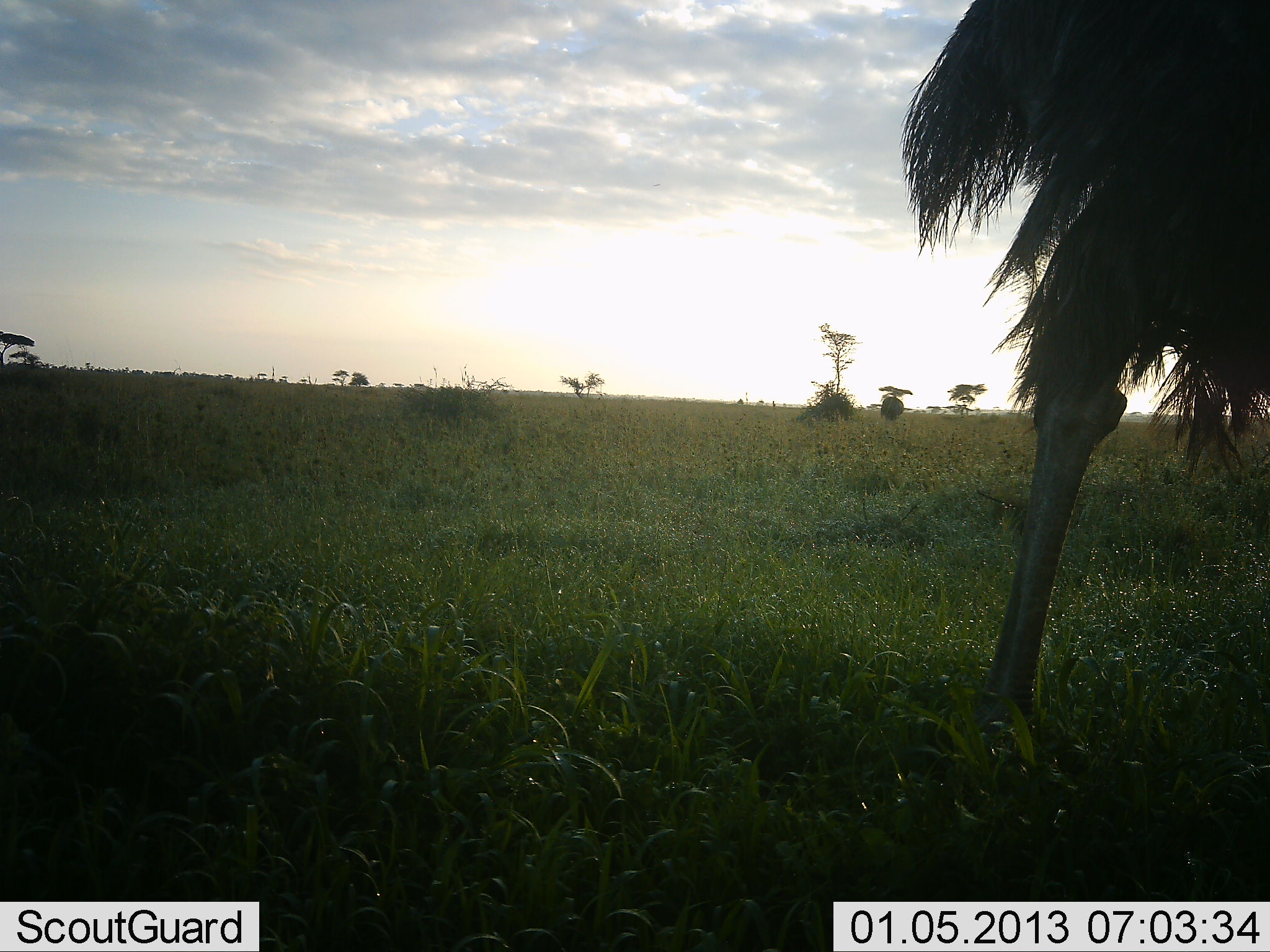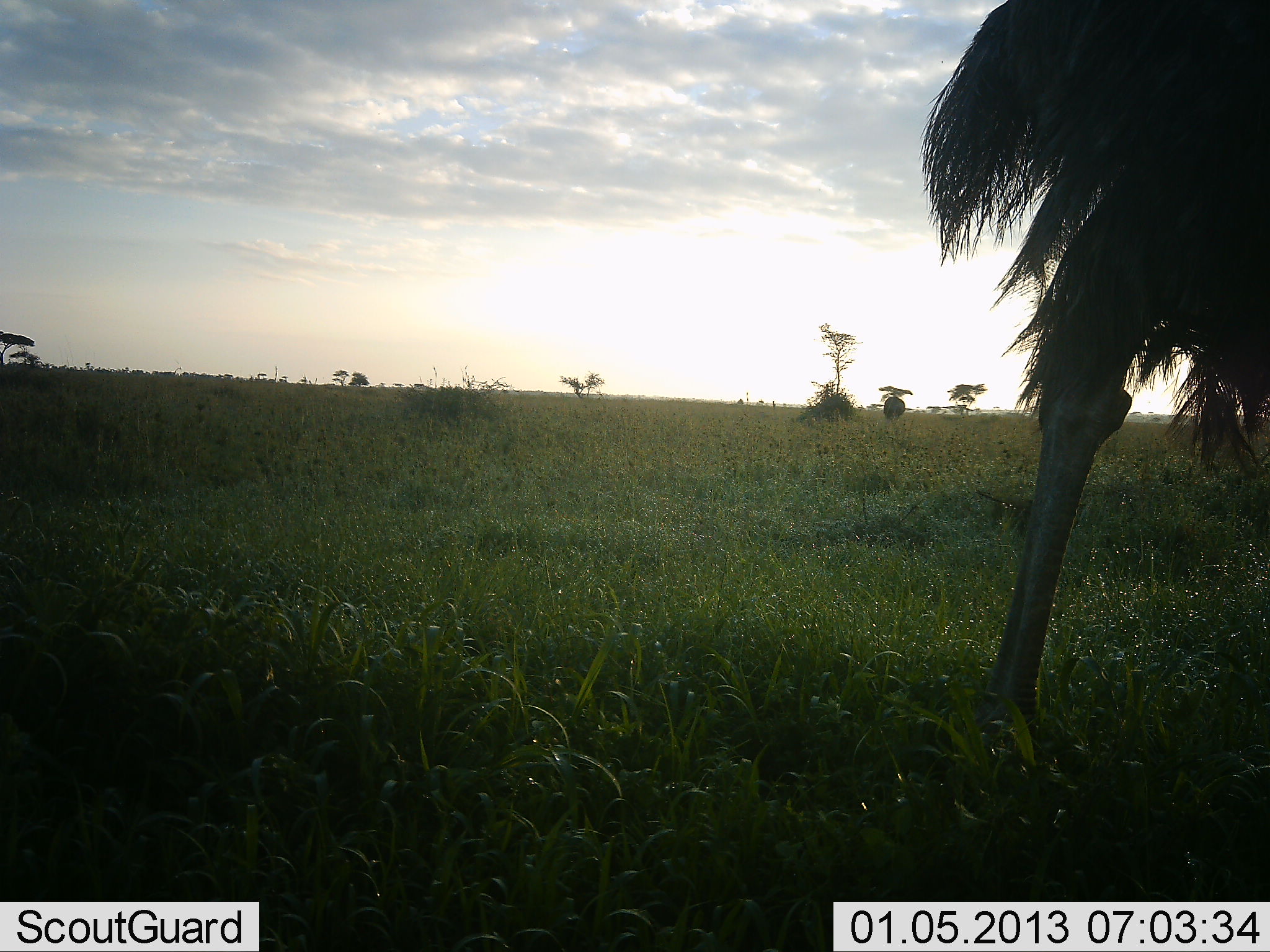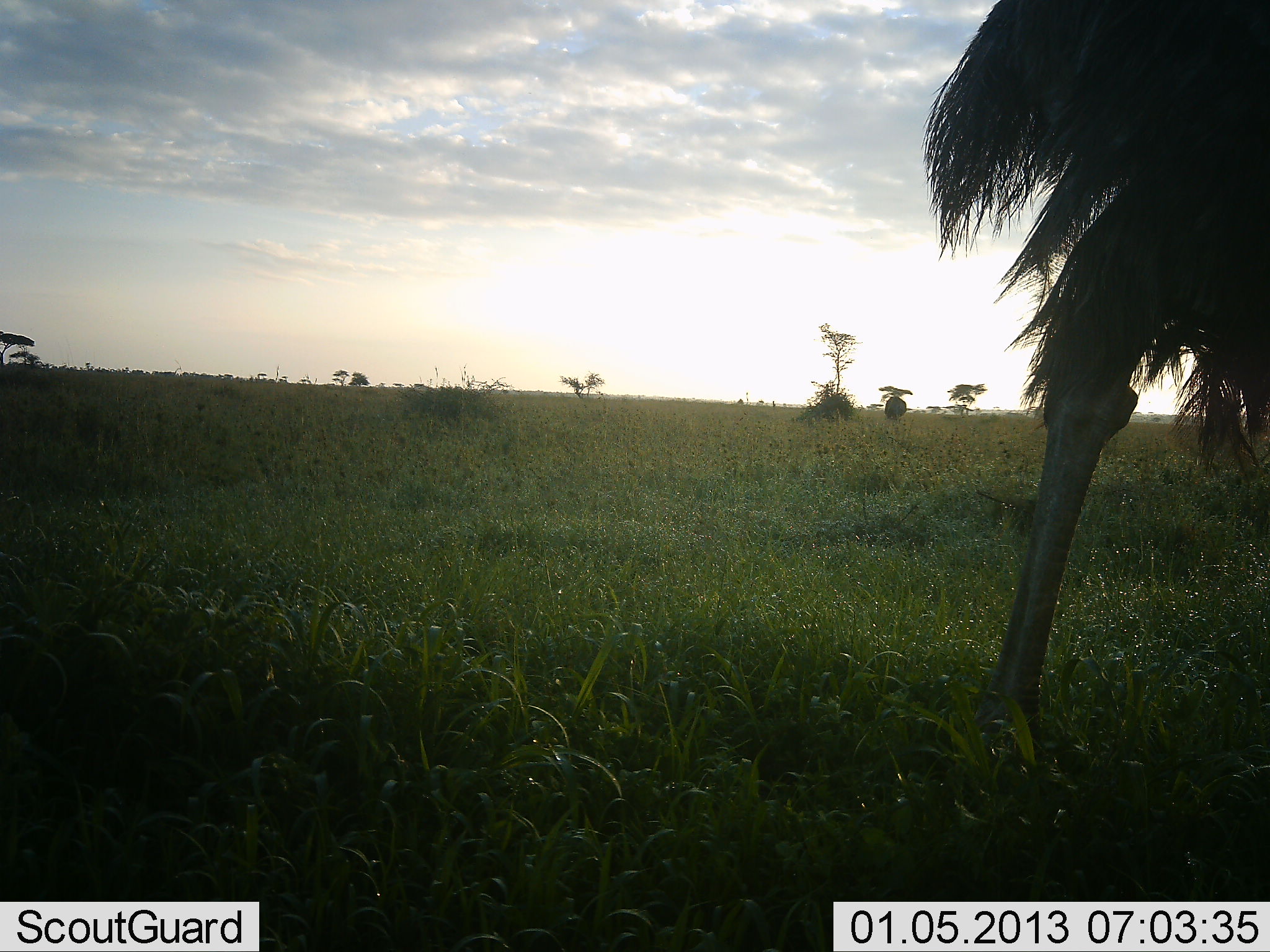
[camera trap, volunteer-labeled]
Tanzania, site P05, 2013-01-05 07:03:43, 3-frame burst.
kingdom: Animalia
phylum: Chordata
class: Aves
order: Struthioniformes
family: Struthionidae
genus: Struthio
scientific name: Struthio camelus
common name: ostrich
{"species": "ostrich (Struthio camelus)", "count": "1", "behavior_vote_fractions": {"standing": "83%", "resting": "0%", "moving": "26%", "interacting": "0%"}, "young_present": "0%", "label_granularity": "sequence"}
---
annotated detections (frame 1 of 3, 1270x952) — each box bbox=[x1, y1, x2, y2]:
animal: bbox=[900, 0, 1270, 778]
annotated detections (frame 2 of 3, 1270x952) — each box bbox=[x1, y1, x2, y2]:
animal: bbox=[919, 0, 1270, 772]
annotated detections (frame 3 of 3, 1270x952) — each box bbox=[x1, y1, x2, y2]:
animal: bbox=[919, 0, 1270, 775]